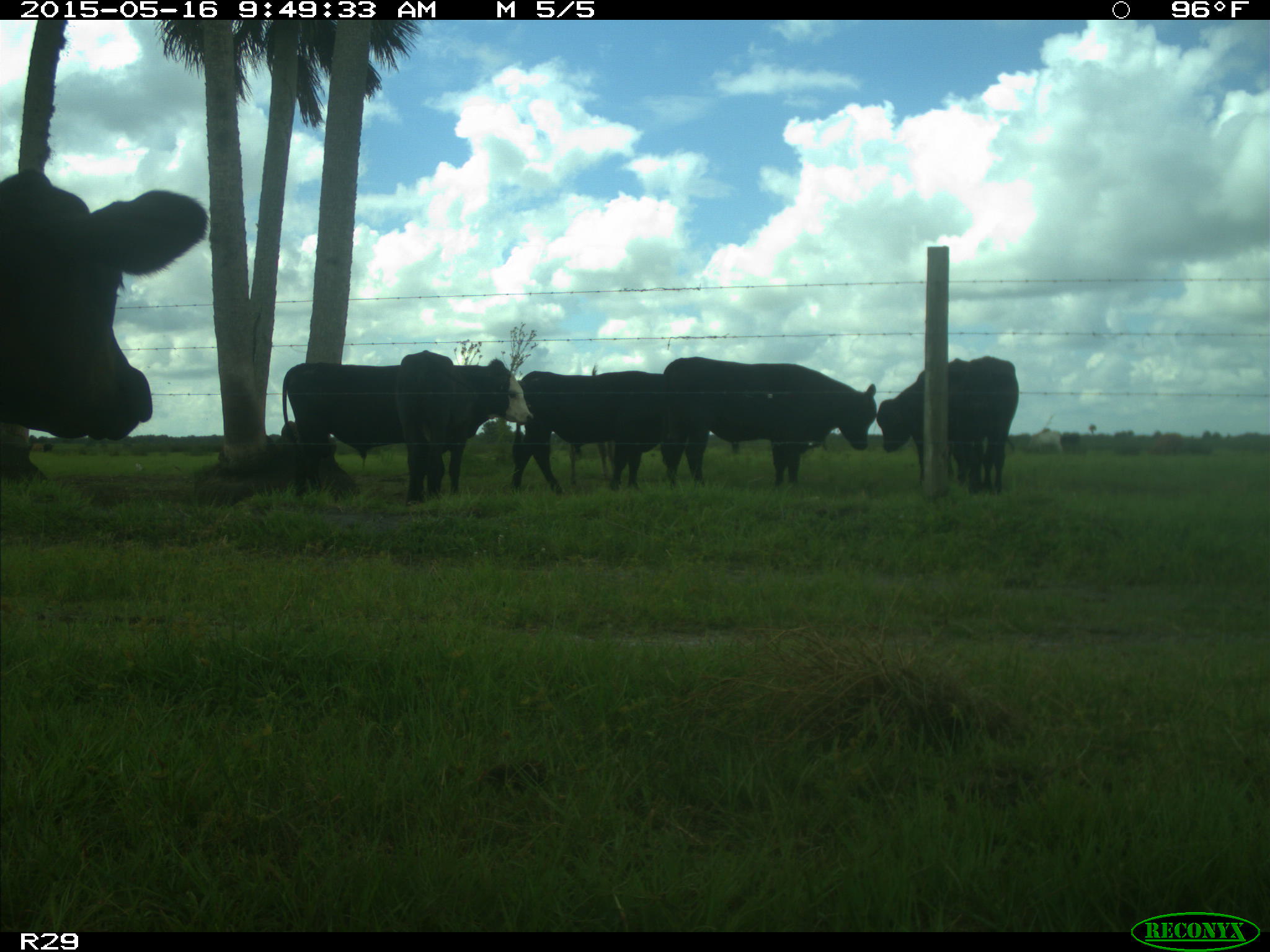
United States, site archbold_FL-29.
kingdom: Animalia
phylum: Chordata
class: Mammalia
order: Artiodactyla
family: Bovidae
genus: Bos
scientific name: Bos taurus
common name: domestic cow